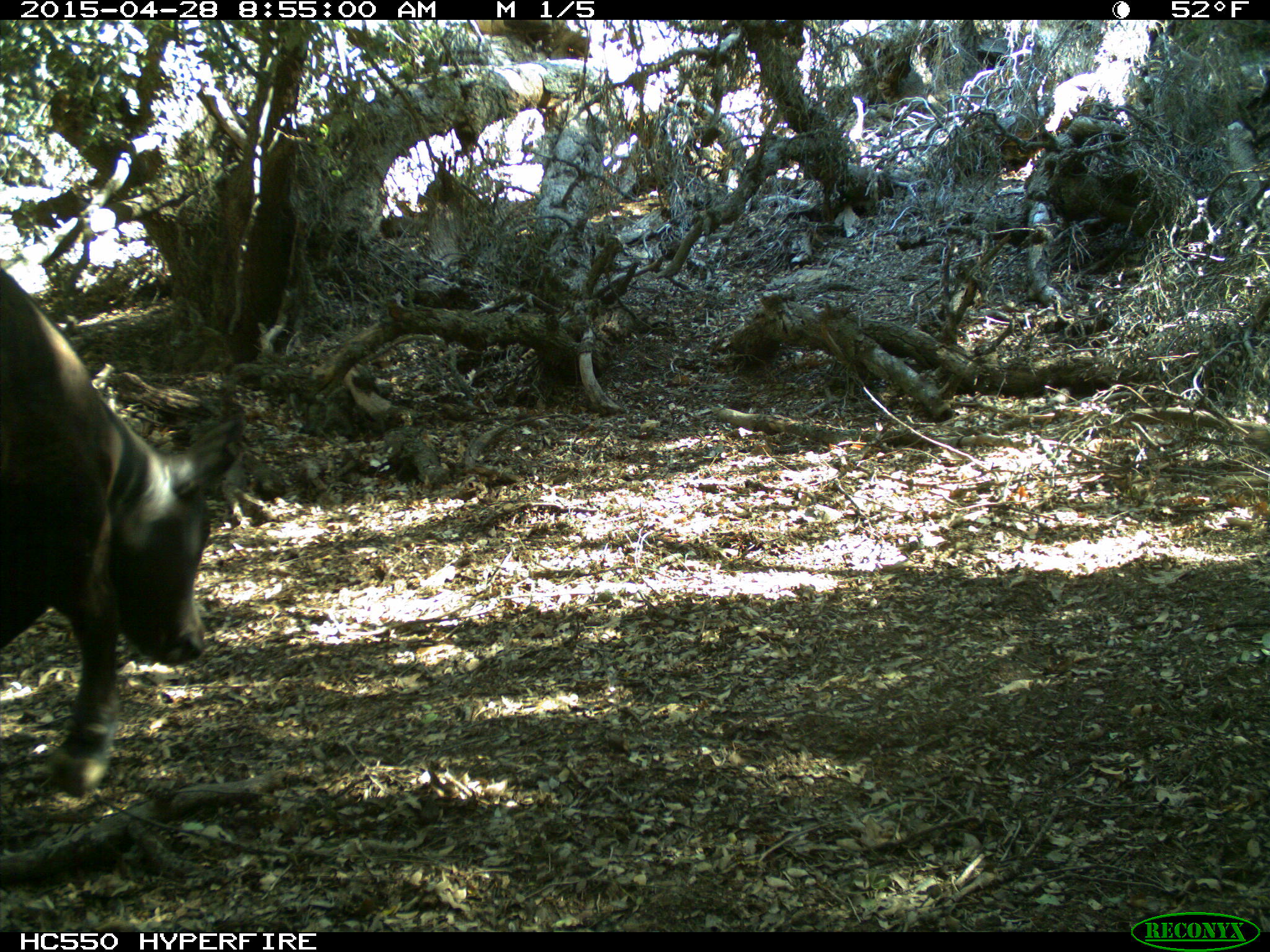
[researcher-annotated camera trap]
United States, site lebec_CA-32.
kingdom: Animalia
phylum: Chordata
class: Mammalia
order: Artiodactyla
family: Bovidae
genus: Bos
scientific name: Bos taurus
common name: domestic cow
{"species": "Bos taurus (domestic cow)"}